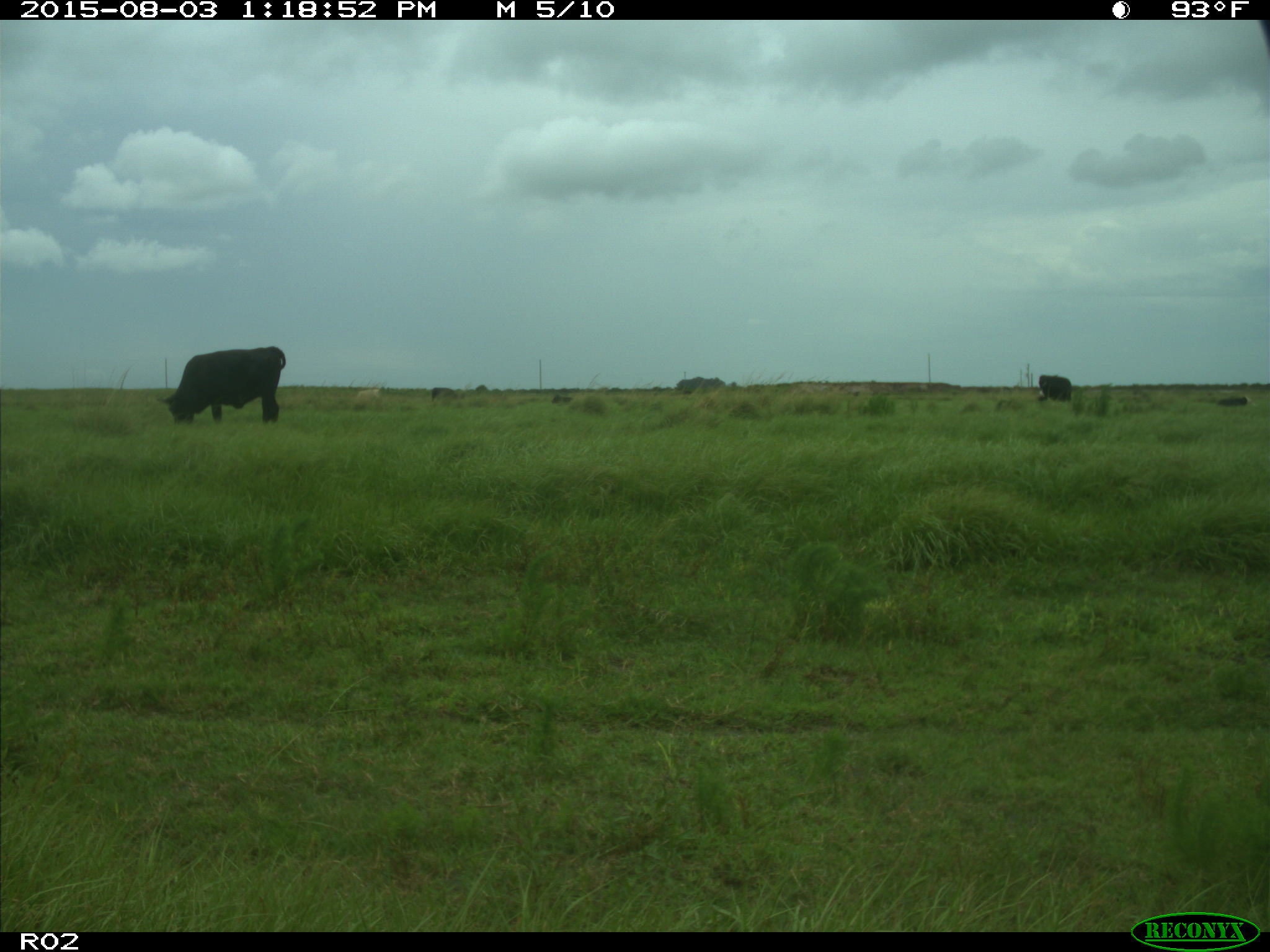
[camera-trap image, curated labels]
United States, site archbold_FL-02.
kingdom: Animalia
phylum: Chordata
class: Mammalia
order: Artiodactyla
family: Bovidae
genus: Bos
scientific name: Bos taurus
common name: domestic cow